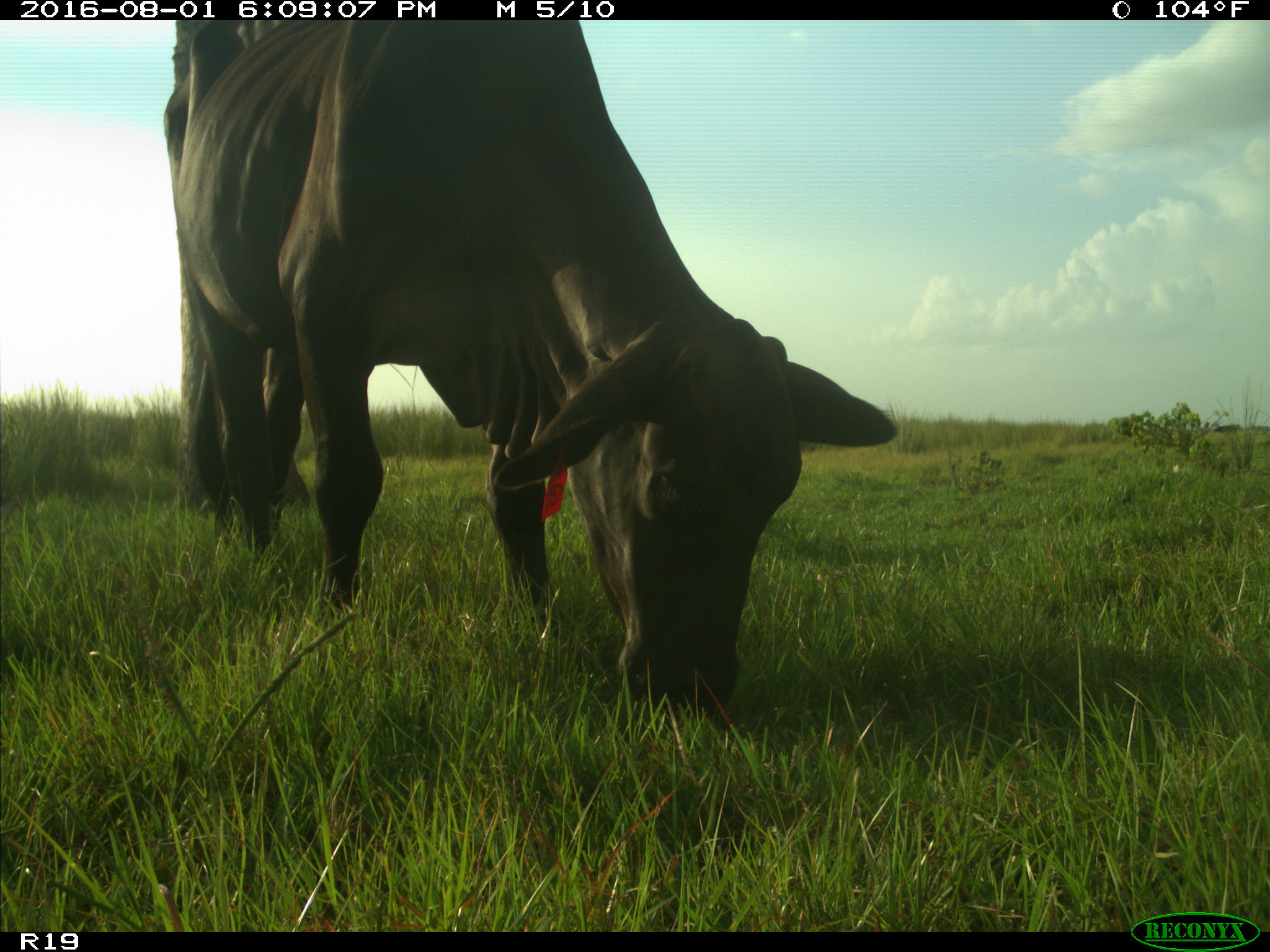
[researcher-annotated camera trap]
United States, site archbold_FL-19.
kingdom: Animalia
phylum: Chordata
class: Mammalia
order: Artiodactyla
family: Bovidae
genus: Bos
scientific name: Bos taurus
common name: domestic cow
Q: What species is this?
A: Bos taurus (domestic cow).